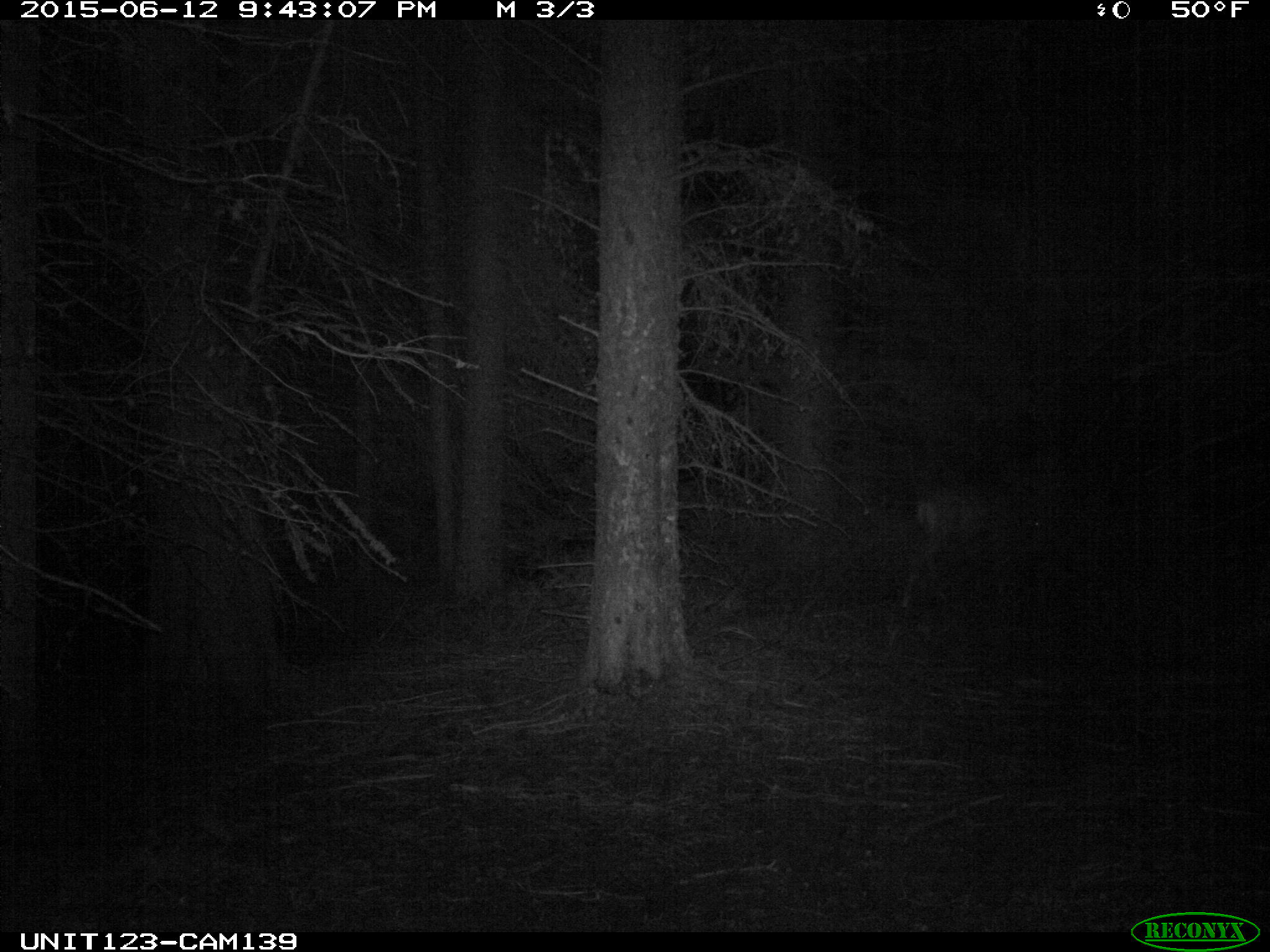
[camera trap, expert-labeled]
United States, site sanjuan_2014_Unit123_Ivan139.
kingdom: Animalia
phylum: Chordata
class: Mammalia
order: Artiodactyla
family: Cervidae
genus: Odocoileus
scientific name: Odocoileus hemionus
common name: mule deer